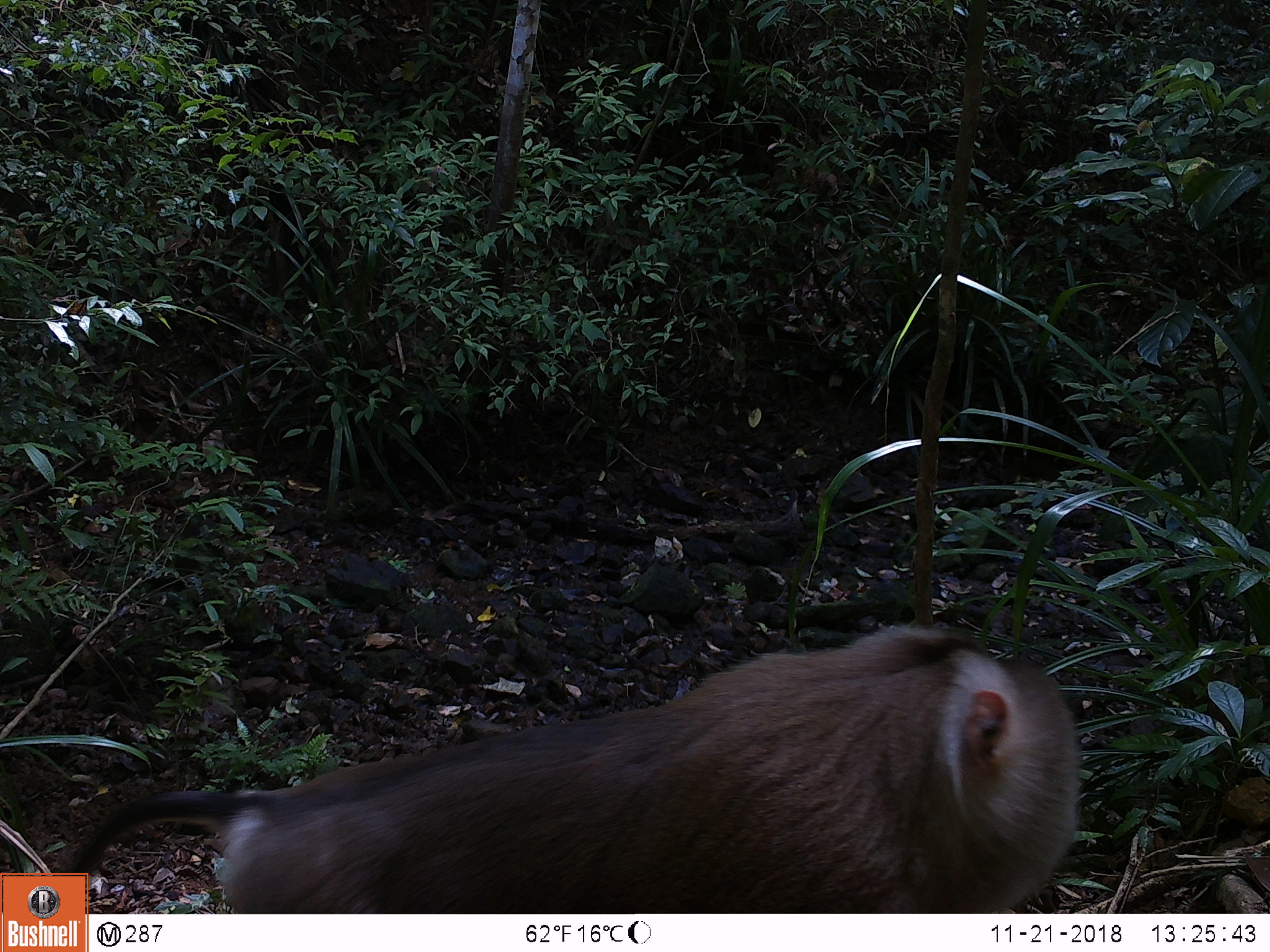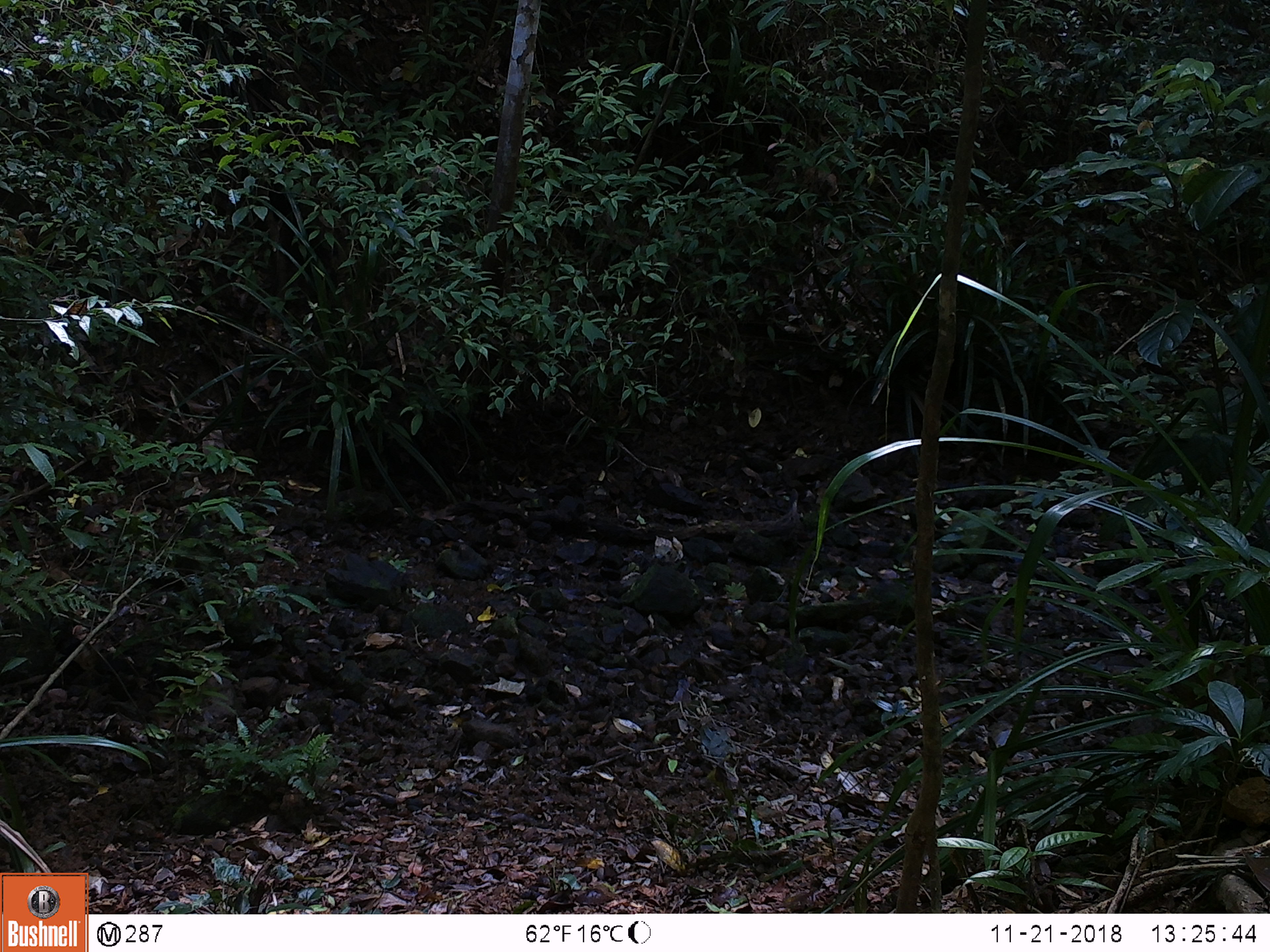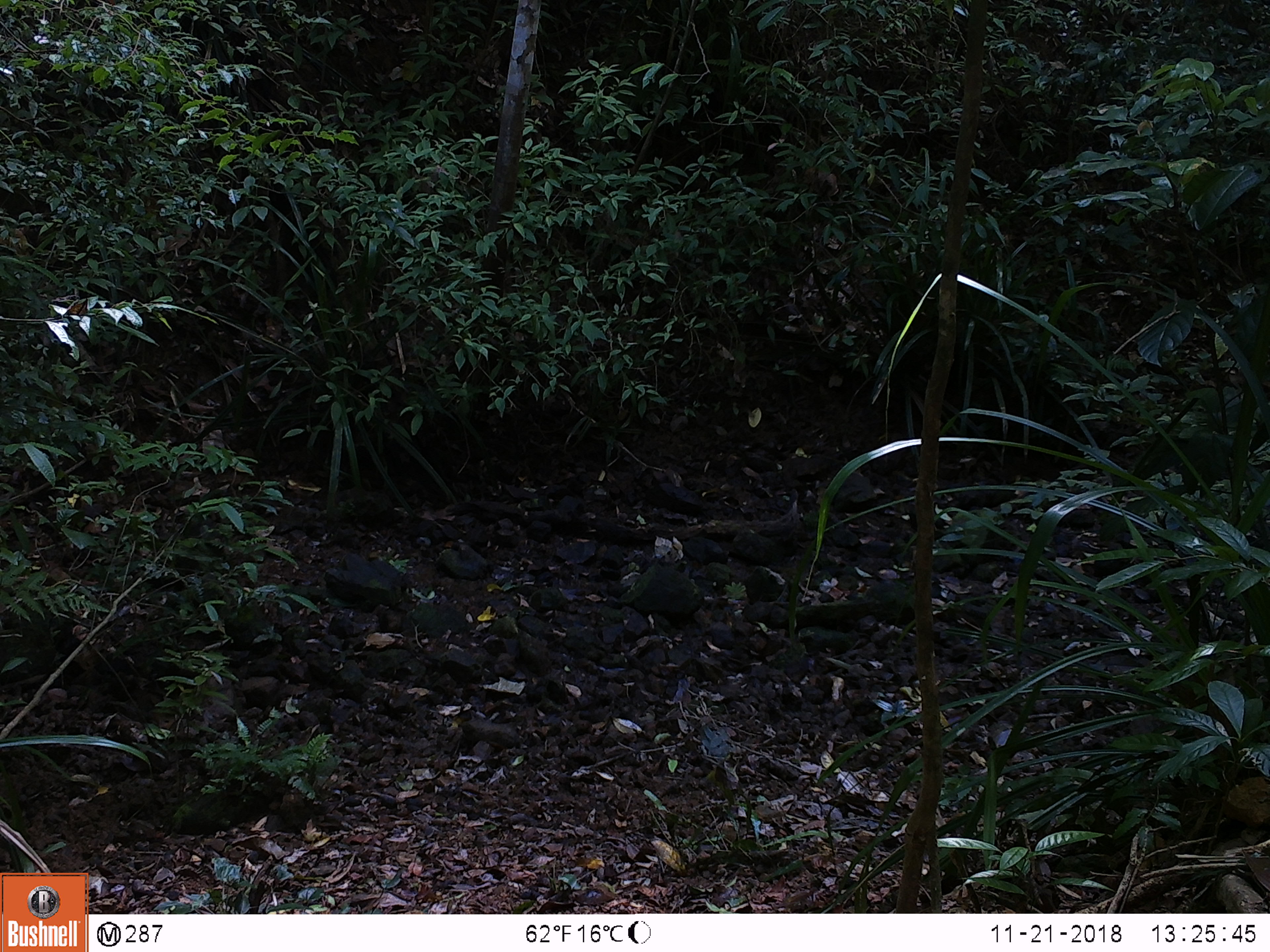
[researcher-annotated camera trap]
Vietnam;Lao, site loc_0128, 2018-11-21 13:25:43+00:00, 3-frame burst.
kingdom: Animalia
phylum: Chordata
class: Mammalia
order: Primates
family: Cercopithecidae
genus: Macaca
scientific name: Macaca nemestrina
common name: pig-tailed macaque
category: pig tailed macaque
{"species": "pig tailed macaque (pig-tailed macaque) (Macaca nemestrina)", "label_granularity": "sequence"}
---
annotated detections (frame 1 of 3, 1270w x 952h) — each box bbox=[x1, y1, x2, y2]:
pig tailed macaque: bbox=[57, 625, 1079, 914]